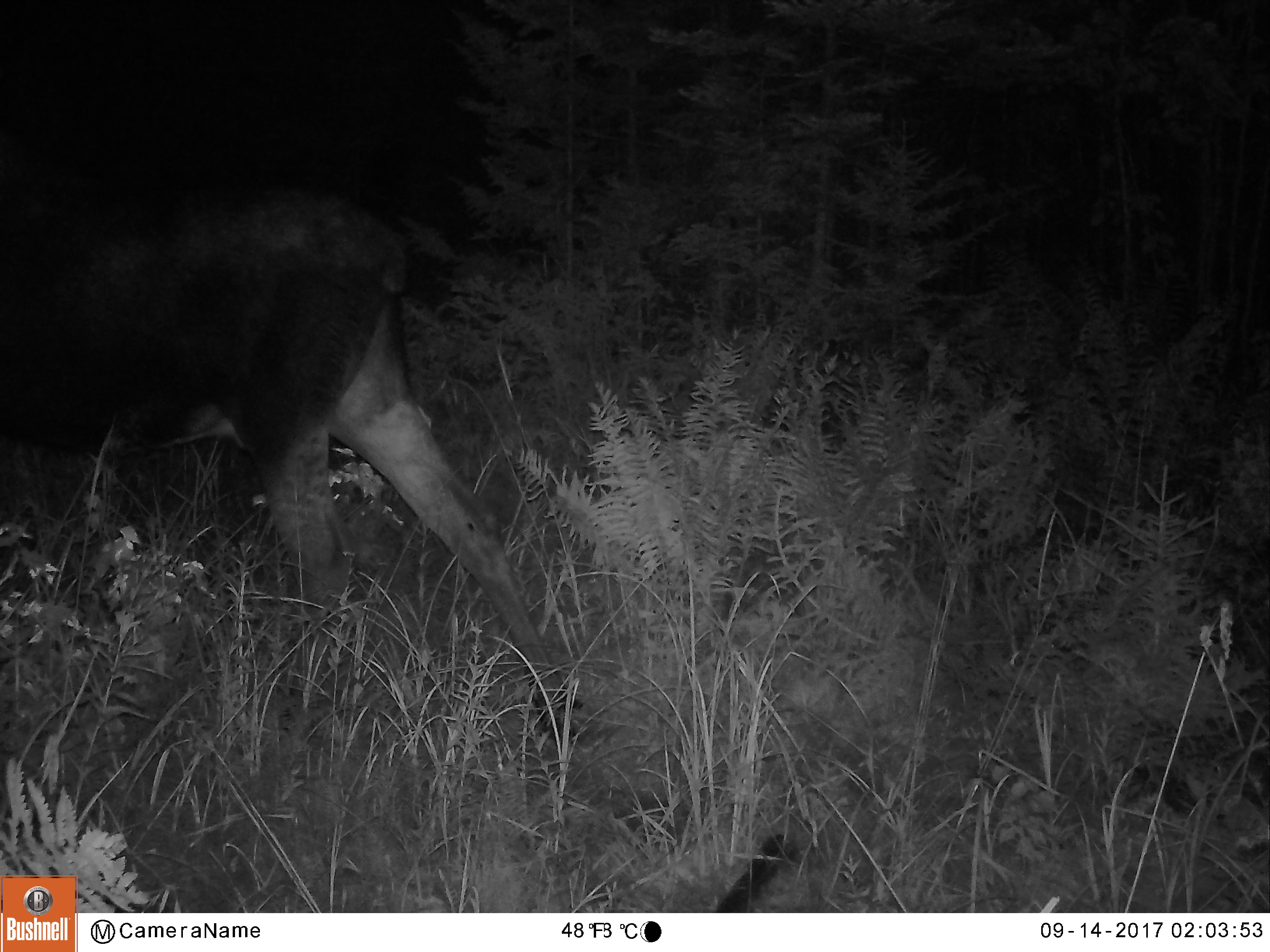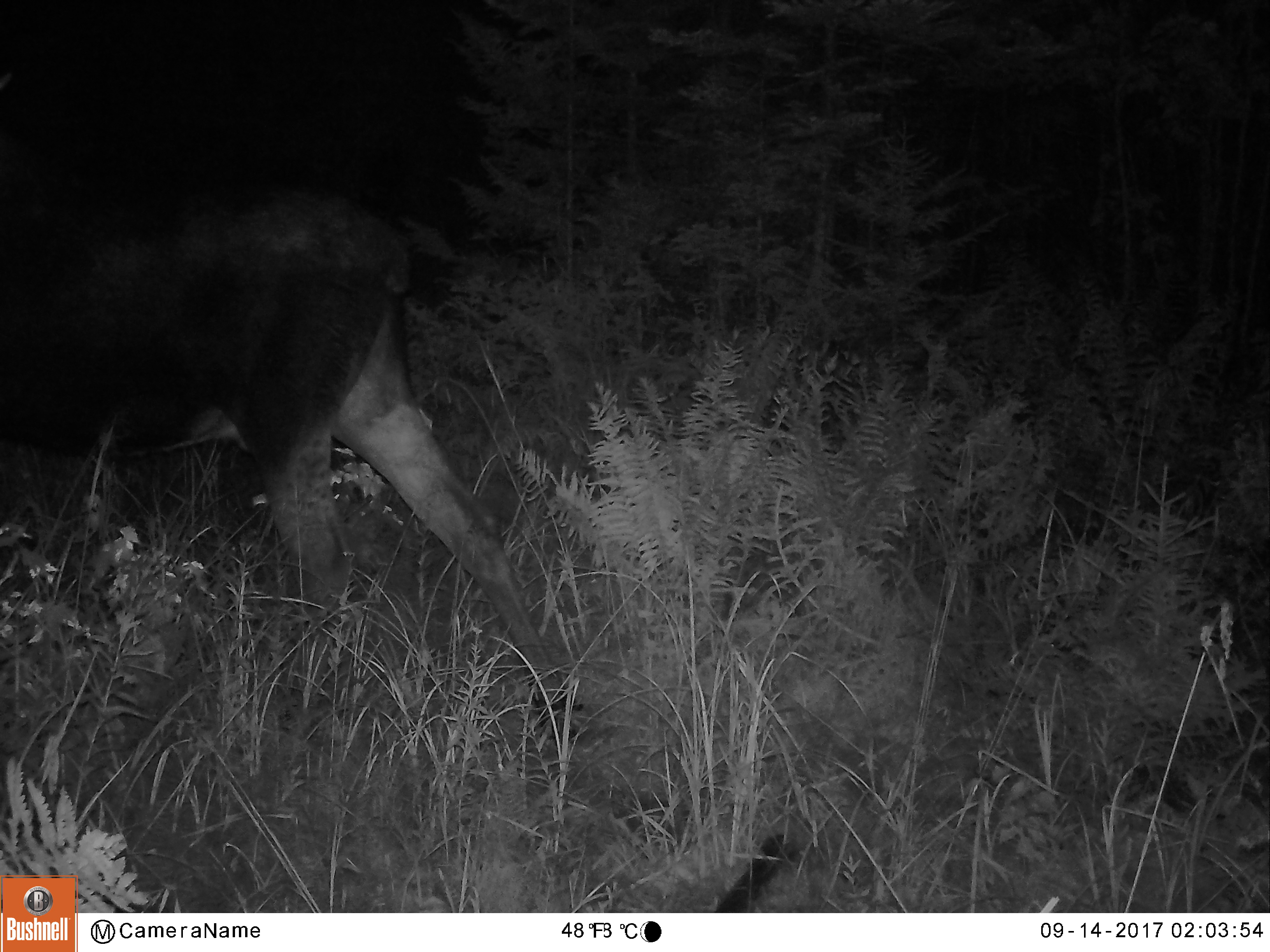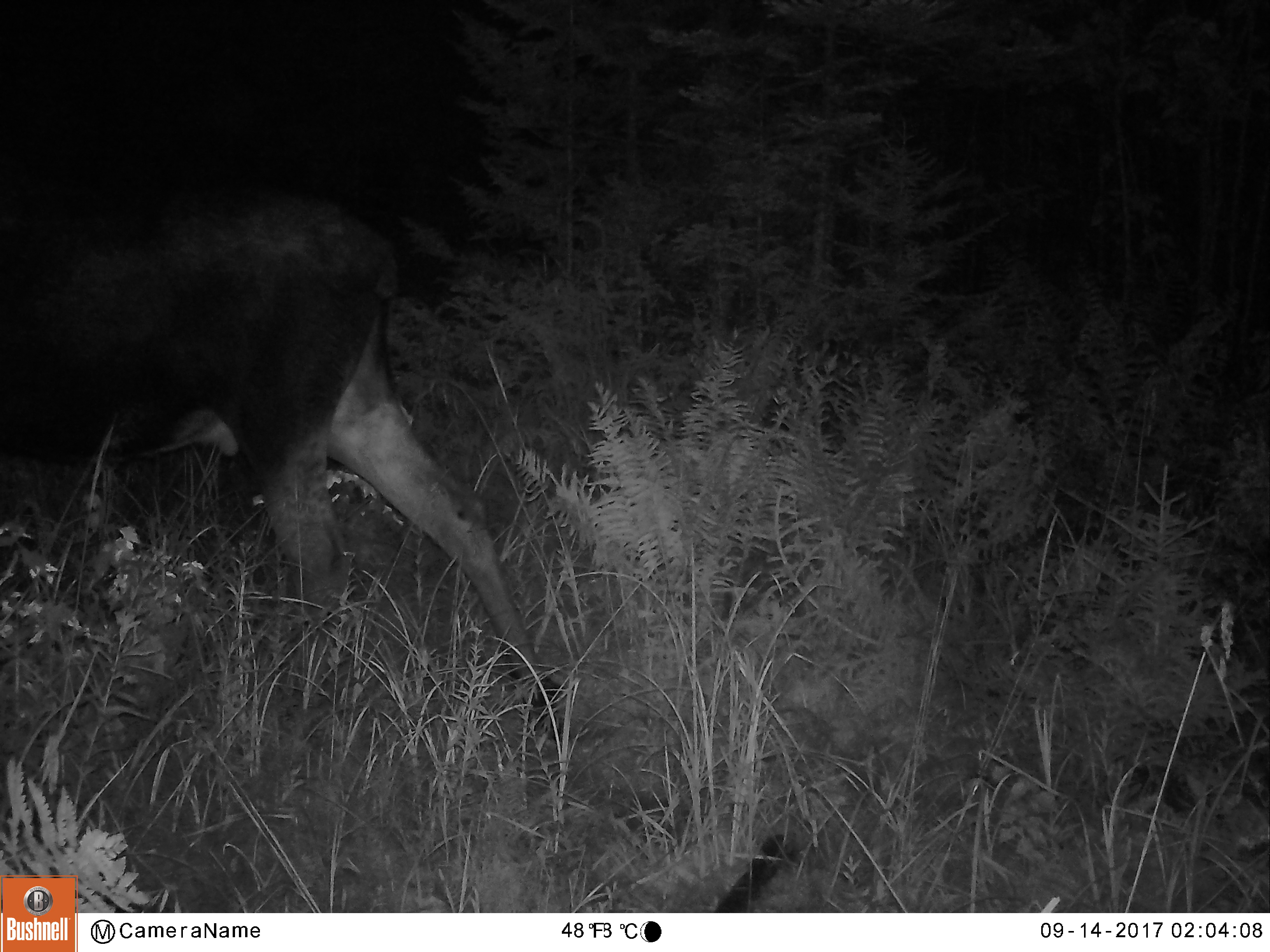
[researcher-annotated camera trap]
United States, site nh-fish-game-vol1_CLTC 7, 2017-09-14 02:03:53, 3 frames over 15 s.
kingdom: Animalia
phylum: Chordata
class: Mammalia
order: Artiodactyla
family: Cervidae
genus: Alces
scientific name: Alces alces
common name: moose